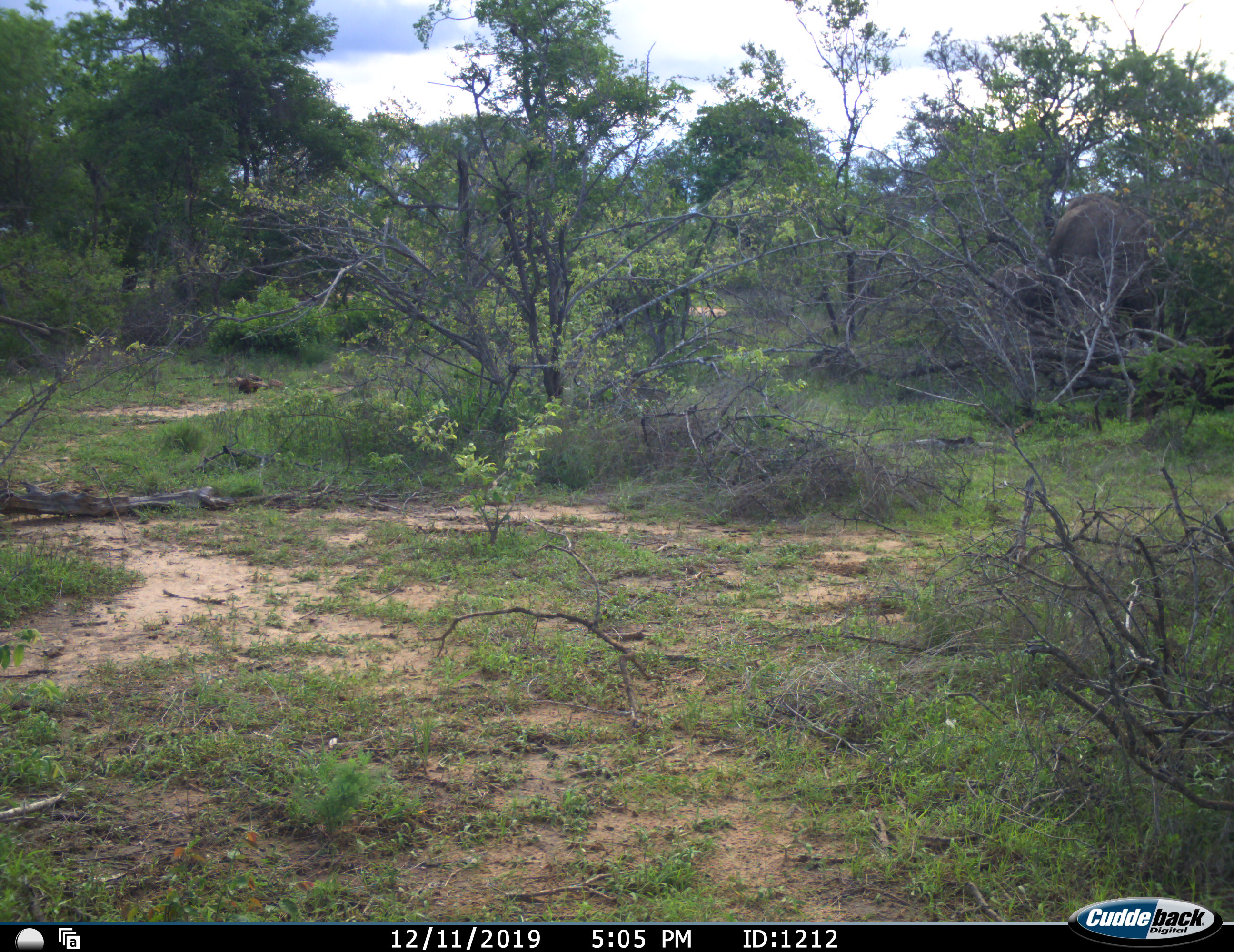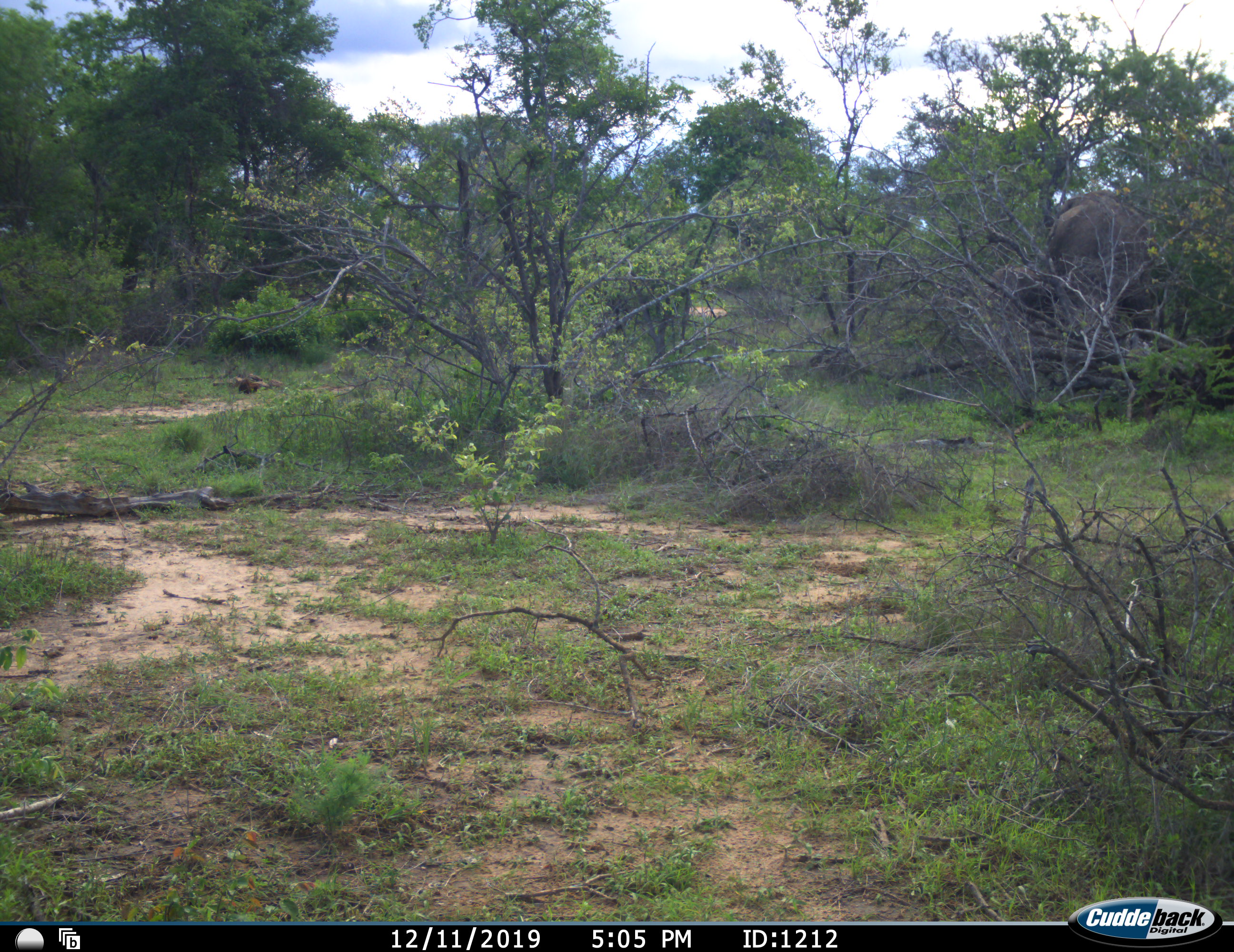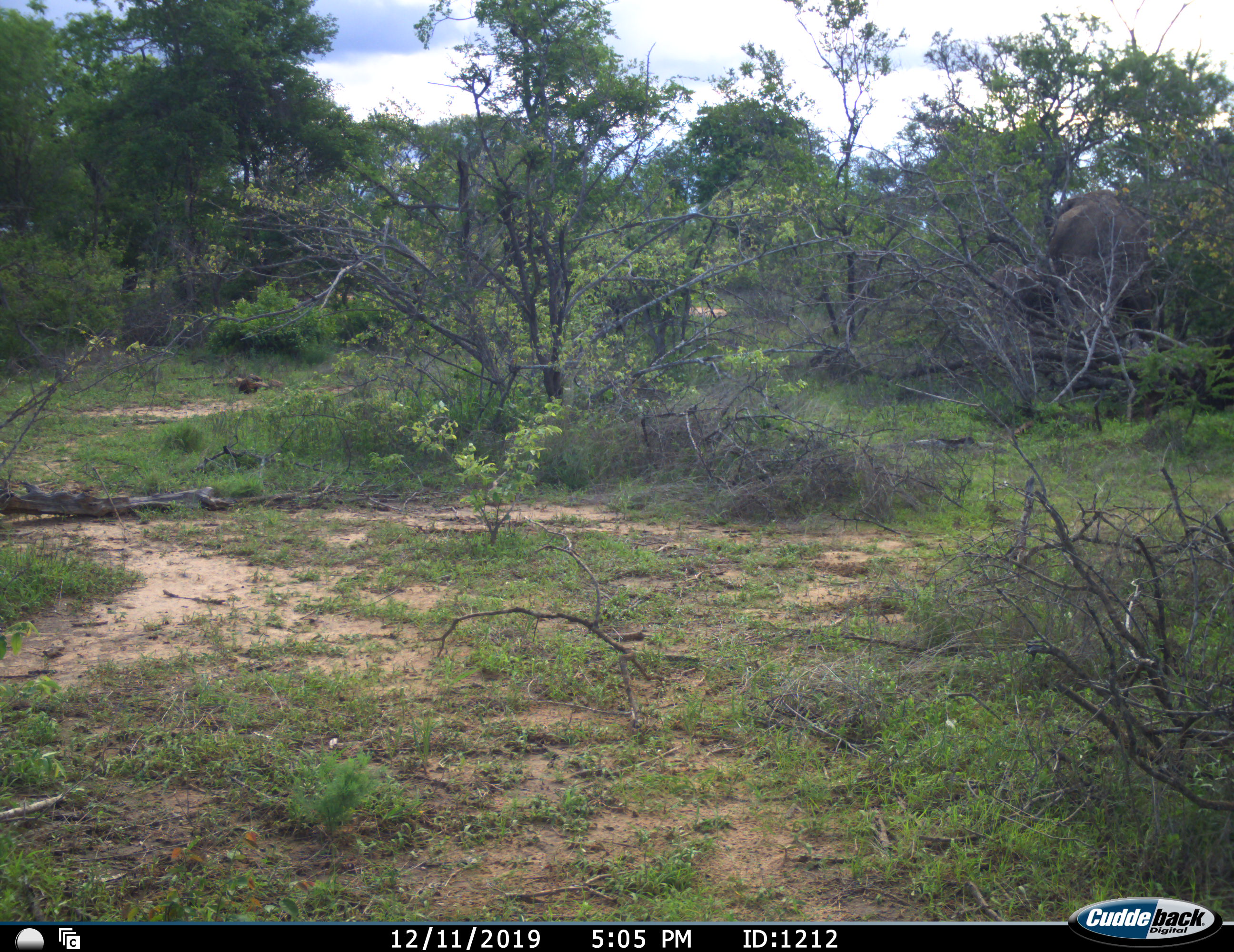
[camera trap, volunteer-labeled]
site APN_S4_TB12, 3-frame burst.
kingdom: Animalia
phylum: Chordata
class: Mammalia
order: Proboscidea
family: Elephantidae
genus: Loxodonta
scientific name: Loxodonta africana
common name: african bush elephant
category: elephant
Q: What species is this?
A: Elephant (african bush elephant) (Loxodonta africana).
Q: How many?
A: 1.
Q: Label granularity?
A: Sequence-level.